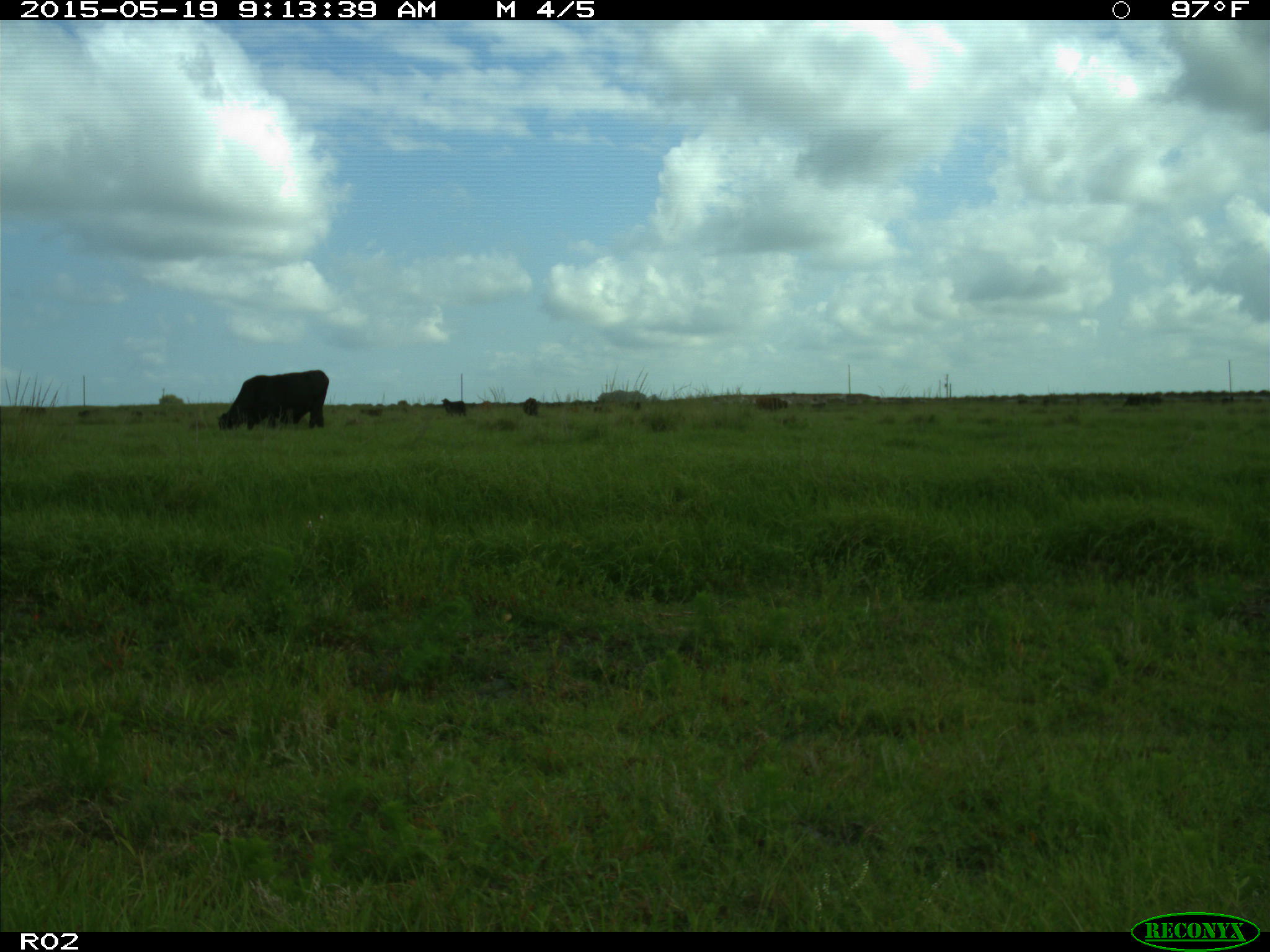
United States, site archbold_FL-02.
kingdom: Animalia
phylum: Chordata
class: Mammalia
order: Artiodactyla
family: Bovidae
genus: Bos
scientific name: Bos taurus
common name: domestic cow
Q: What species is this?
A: Bos taurus (domestic cow).